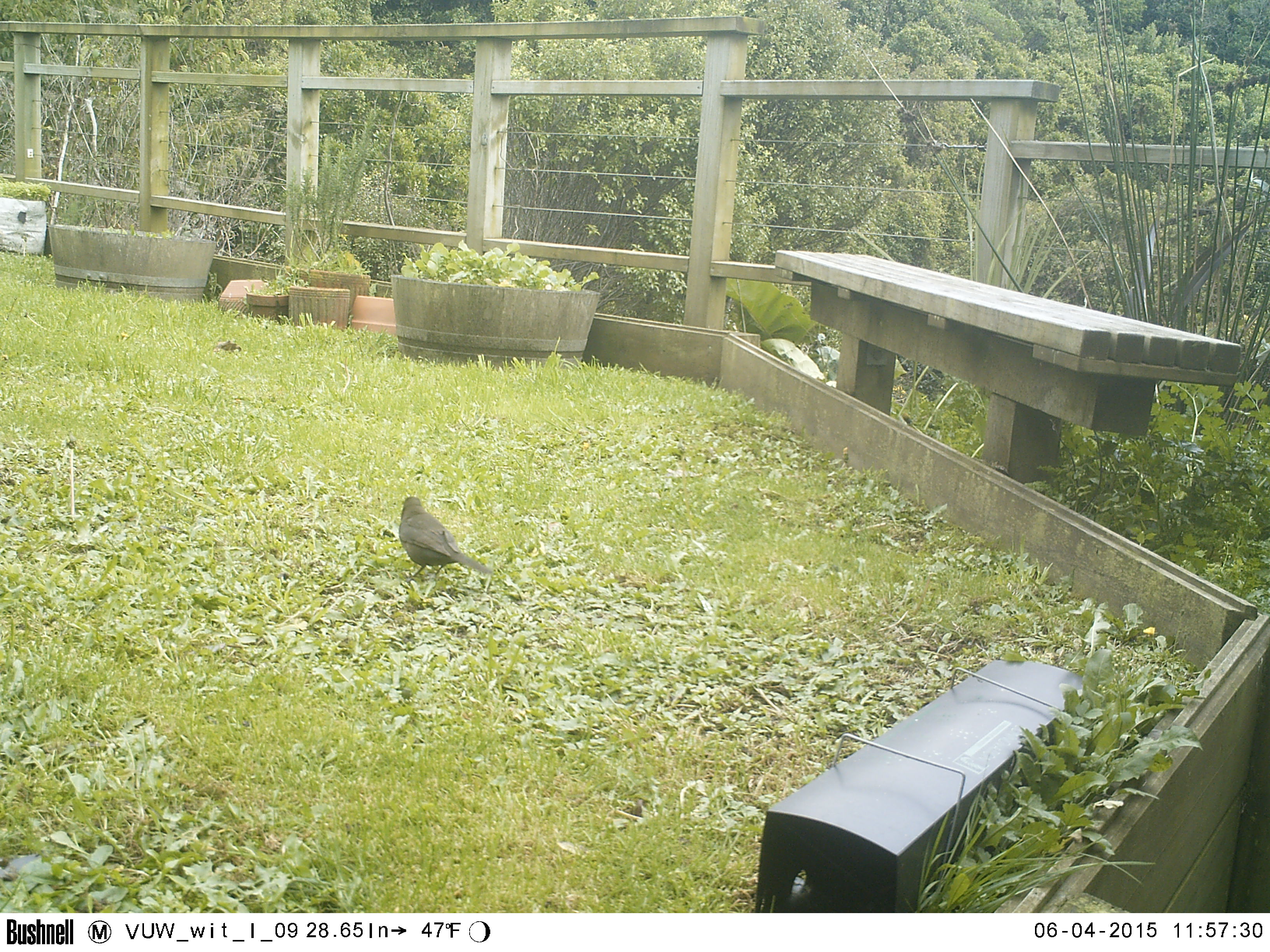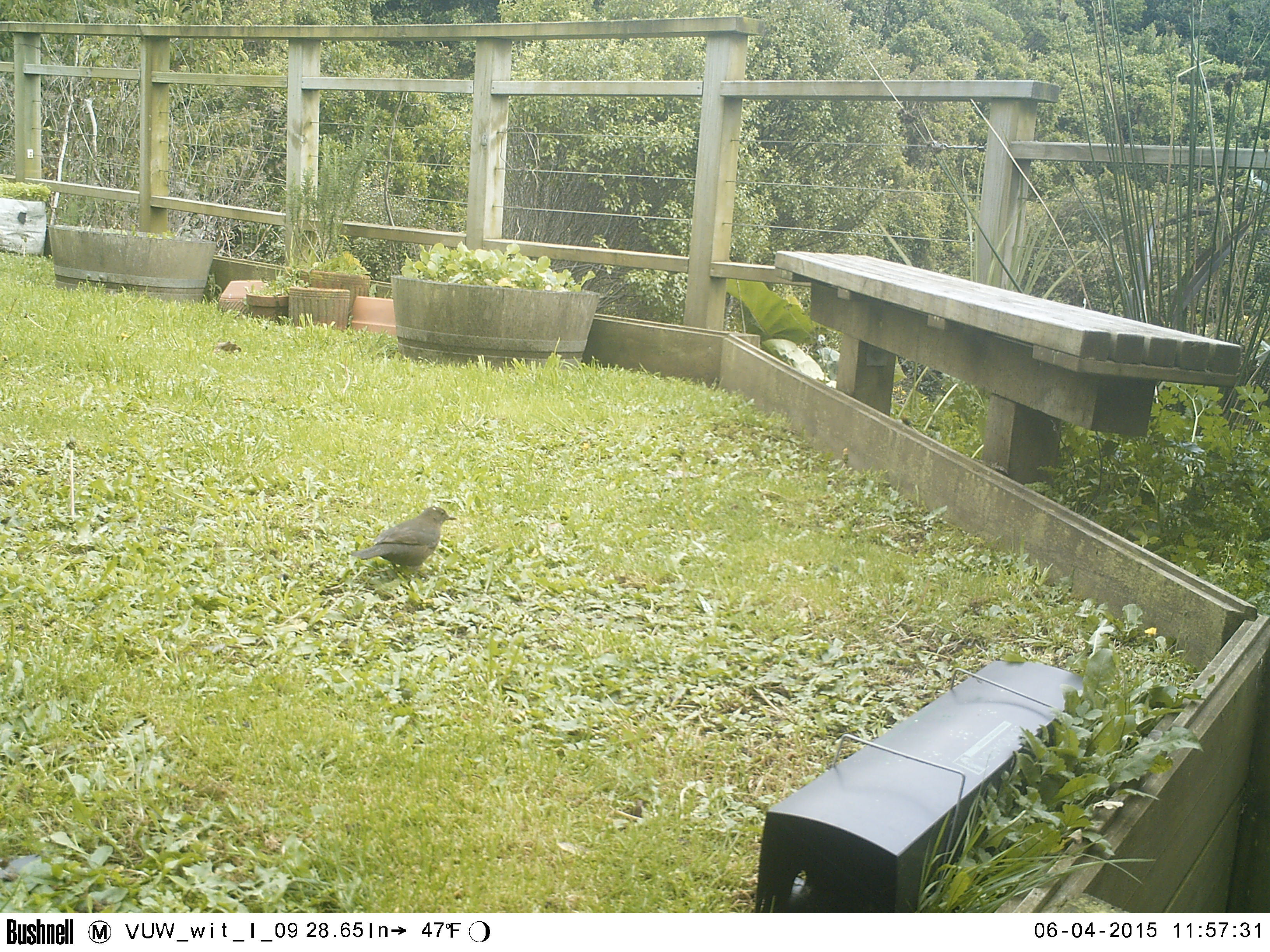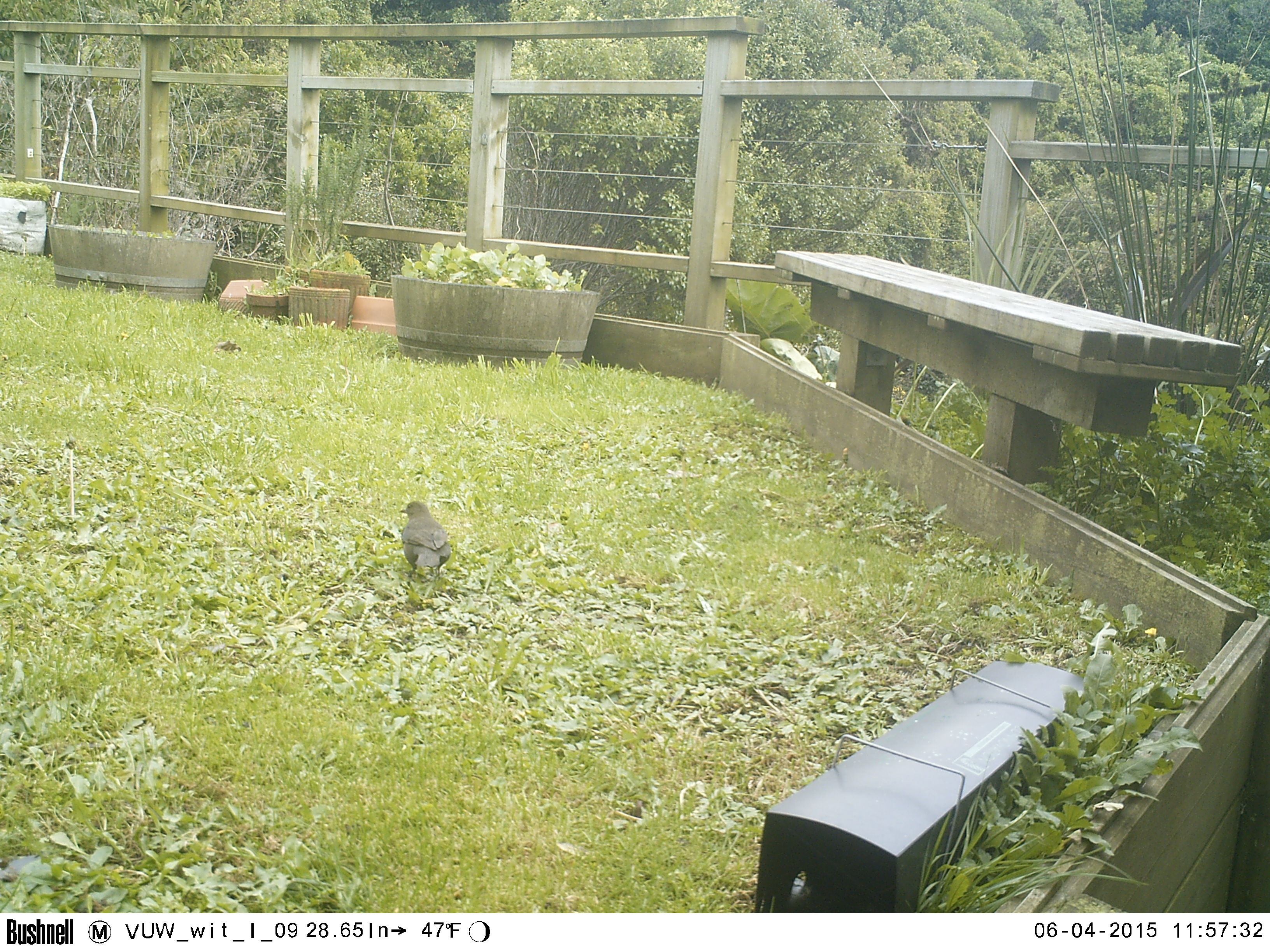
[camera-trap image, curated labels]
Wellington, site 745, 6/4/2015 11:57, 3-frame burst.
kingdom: Animalia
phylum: Chordata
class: Aves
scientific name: Aves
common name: bird